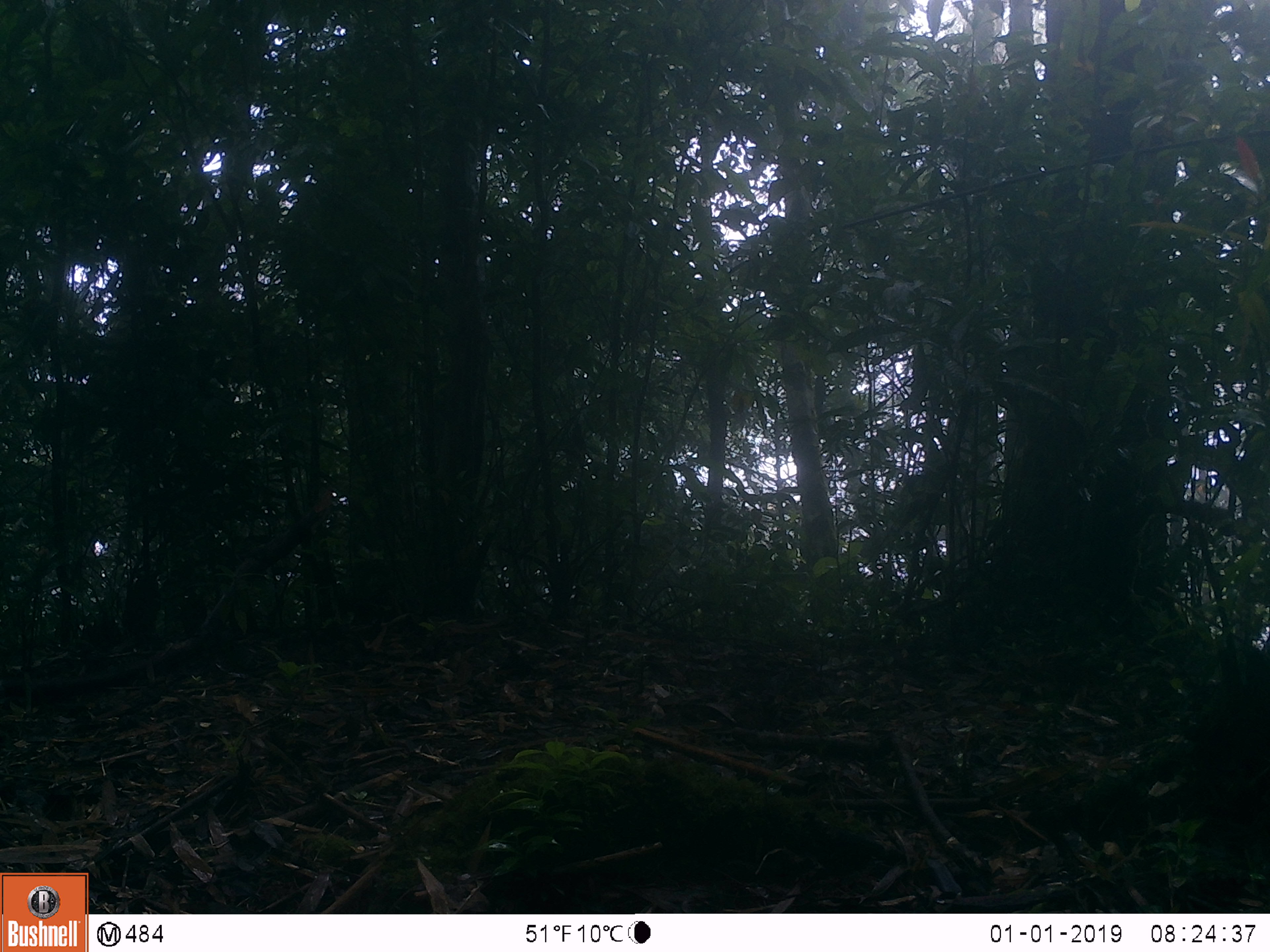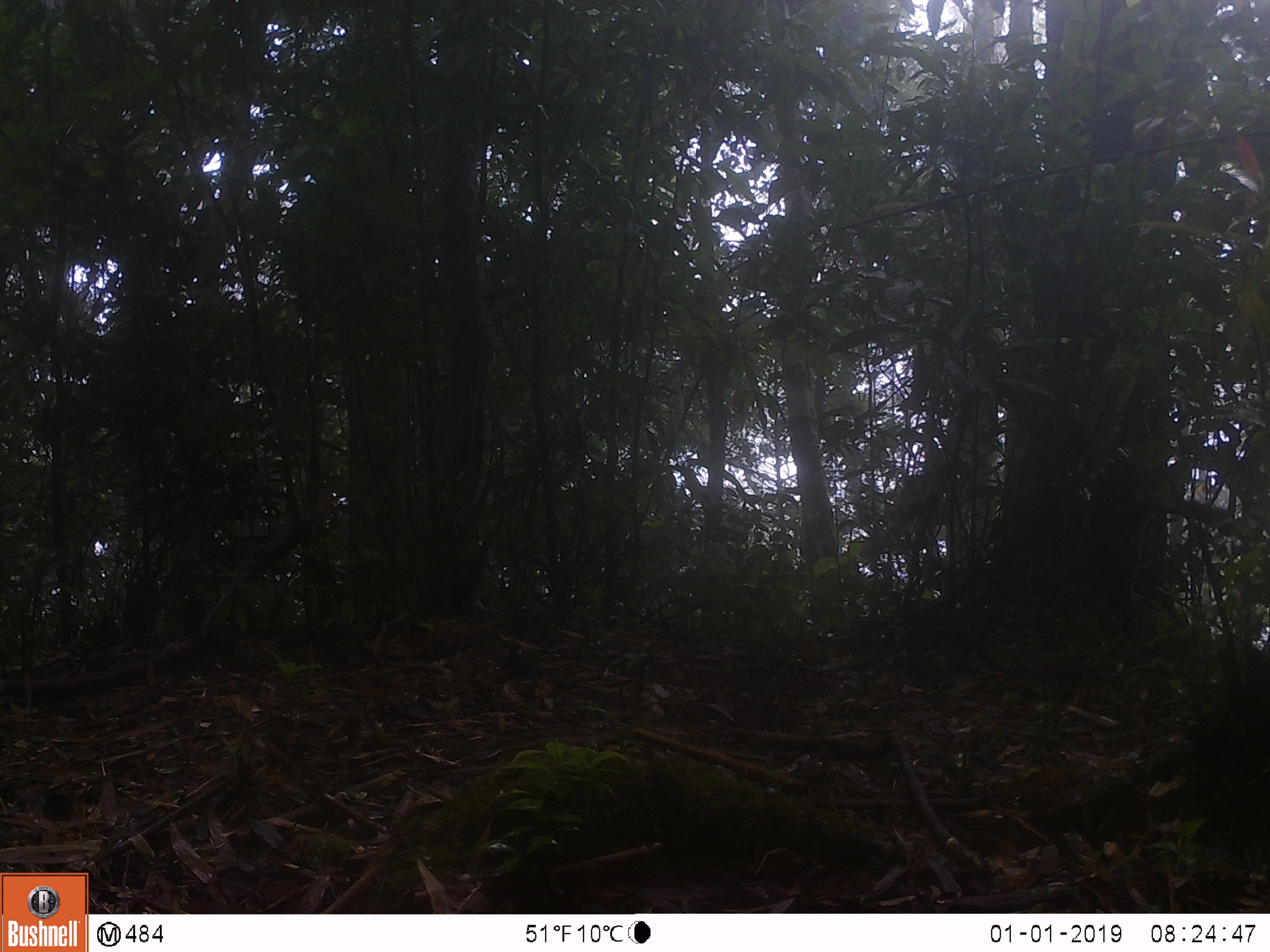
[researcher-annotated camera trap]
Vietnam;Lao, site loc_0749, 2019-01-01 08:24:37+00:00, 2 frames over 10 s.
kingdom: Animalia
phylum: Chordata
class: Mammalia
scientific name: Mammalia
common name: mammal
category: unidentified small mammal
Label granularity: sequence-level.